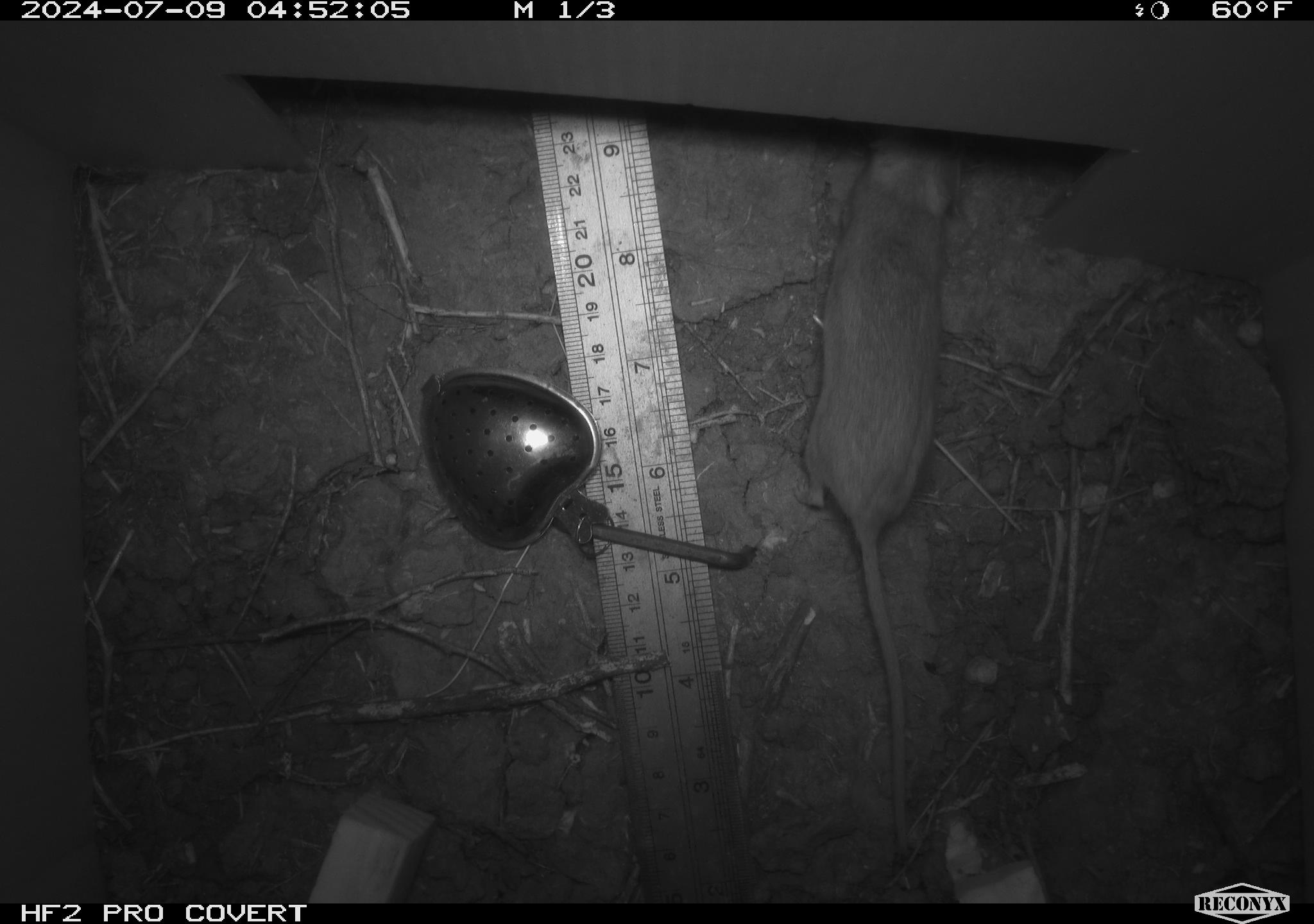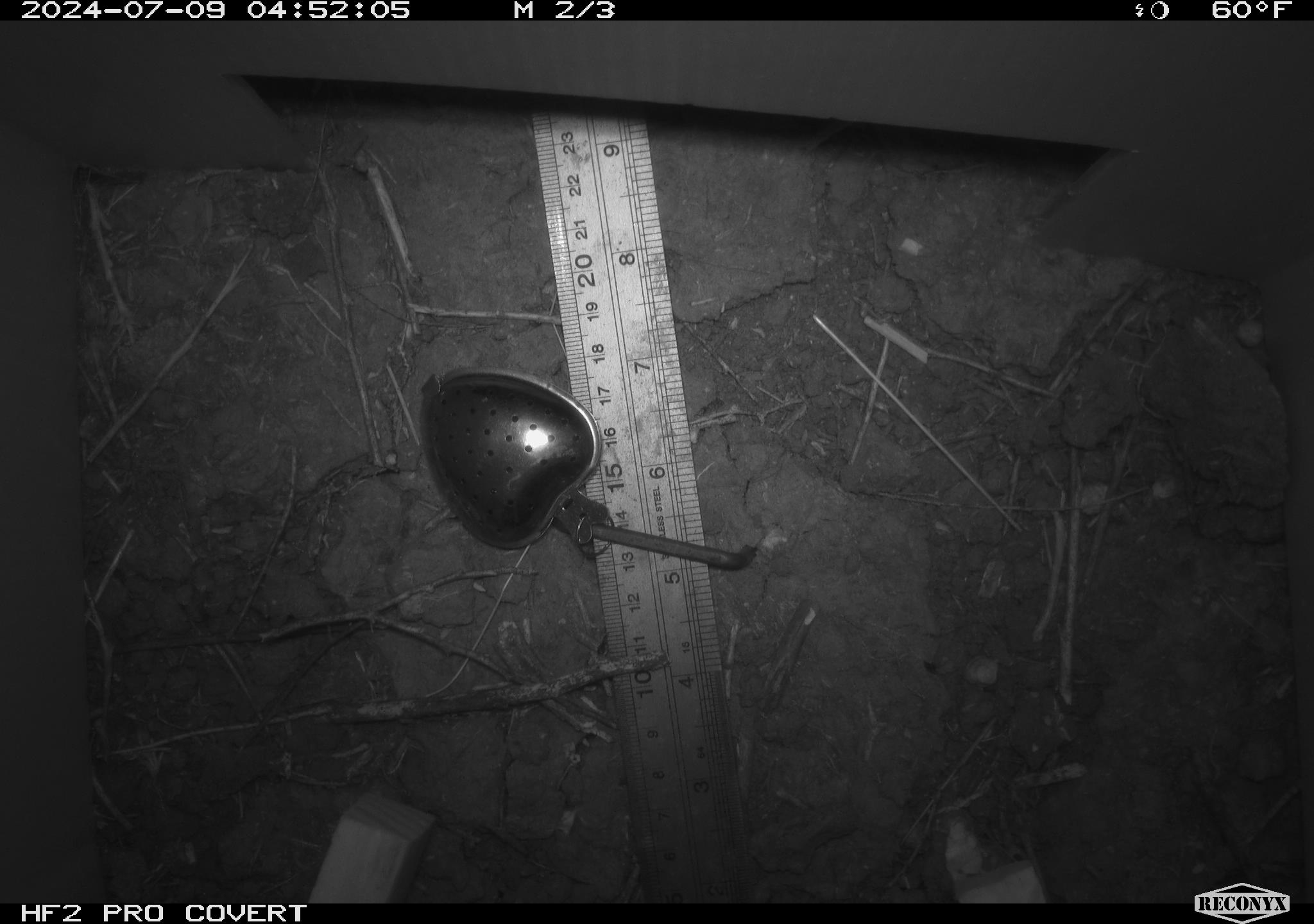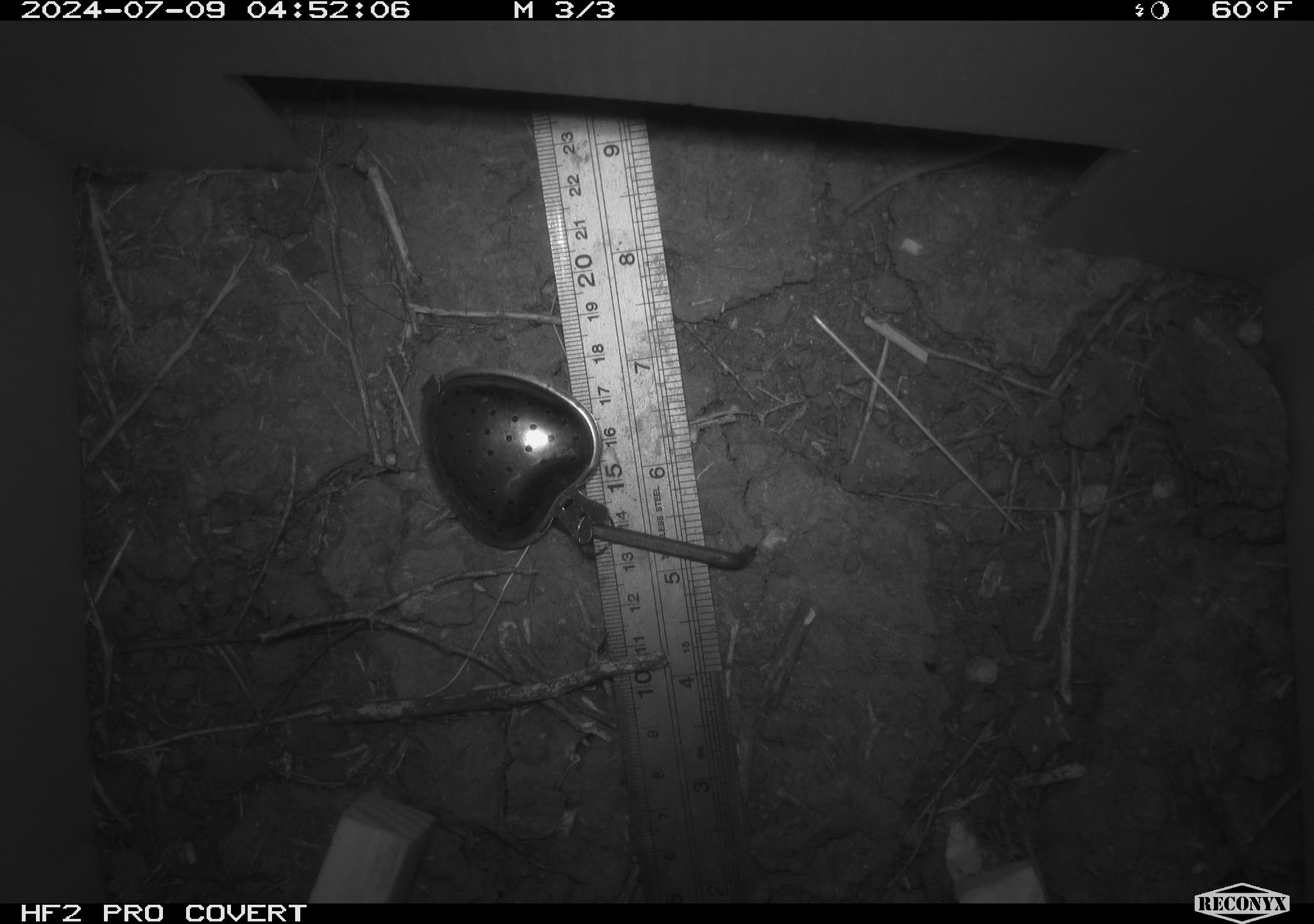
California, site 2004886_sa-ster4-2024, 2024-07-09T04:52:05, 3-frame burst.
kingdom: Animalia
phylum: Chordata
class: Mammalia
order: Rodentia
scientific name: Rodentia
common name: mouse species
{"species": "mouse species (Rodentia)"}